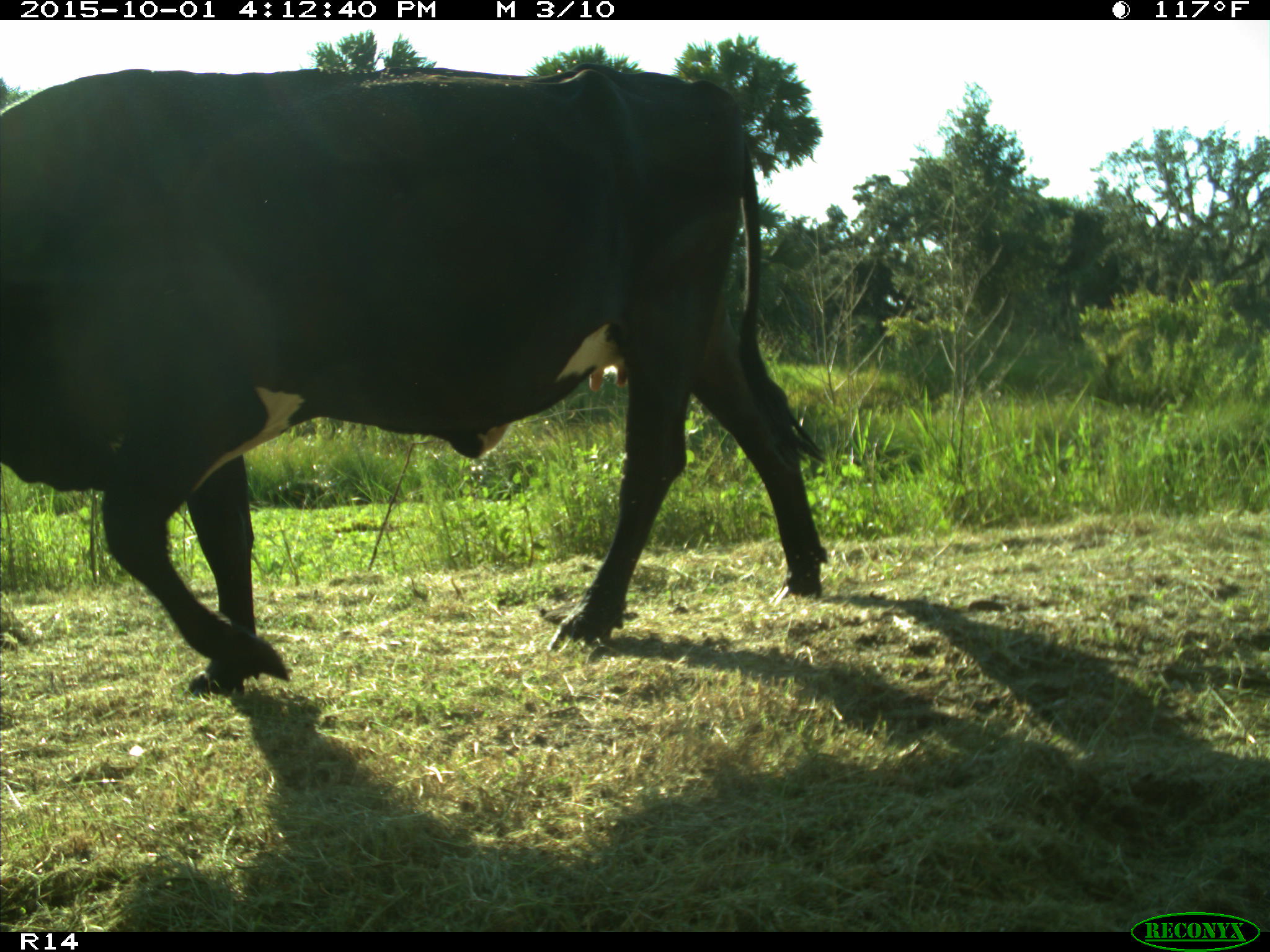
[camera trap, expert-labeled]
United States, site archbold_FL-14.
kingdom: Animalia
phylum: Chordata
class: Mammalia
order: Artiodactyla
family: Bovidae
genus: Bos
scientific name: Bos taurus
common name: domestic cow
Bos taurus (domestic cow).